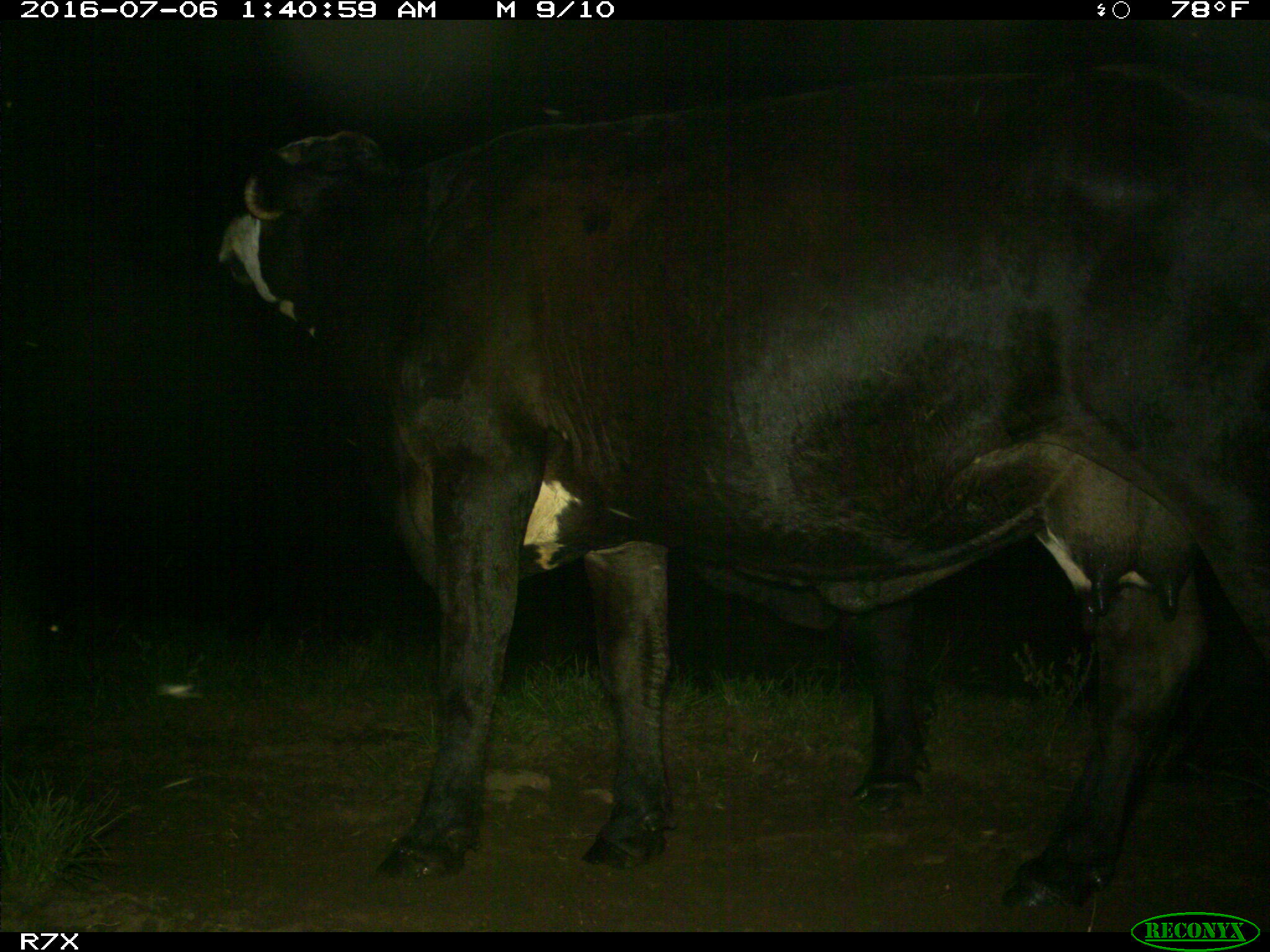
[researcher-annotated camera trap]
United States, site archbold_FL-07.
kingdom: Animalia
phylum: Chordata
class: Mammalia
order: Artiodactyla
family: Bovidae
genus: Bos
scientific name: Bos taurus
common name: domestic cow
Bos taurus (domestic cow).